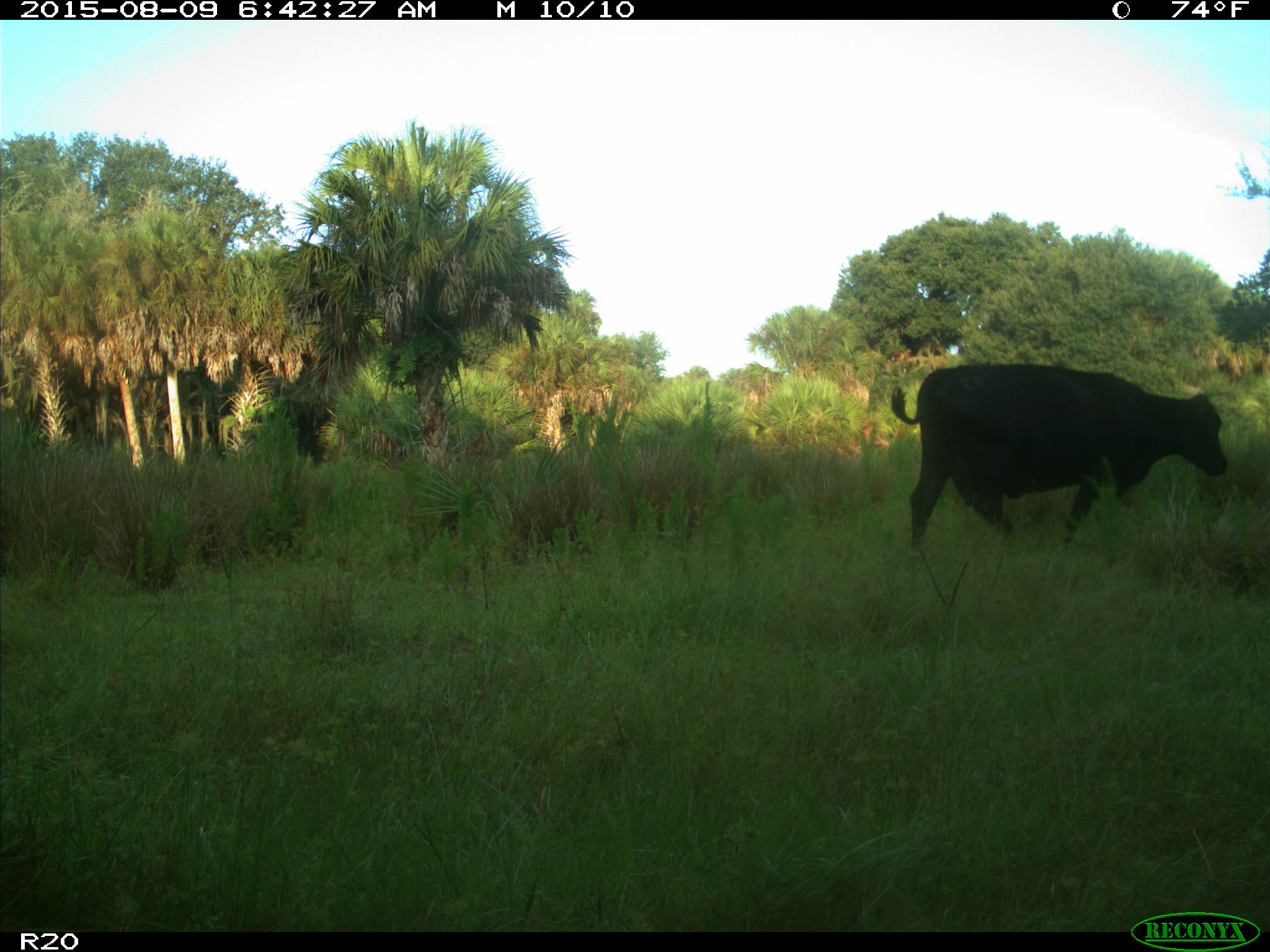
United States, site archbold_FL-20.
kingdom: Animalia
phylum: Chordata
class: Mammalia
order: Artiodactyla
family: Bovidae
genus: Bos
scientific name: Bos taurus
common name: domestic cow